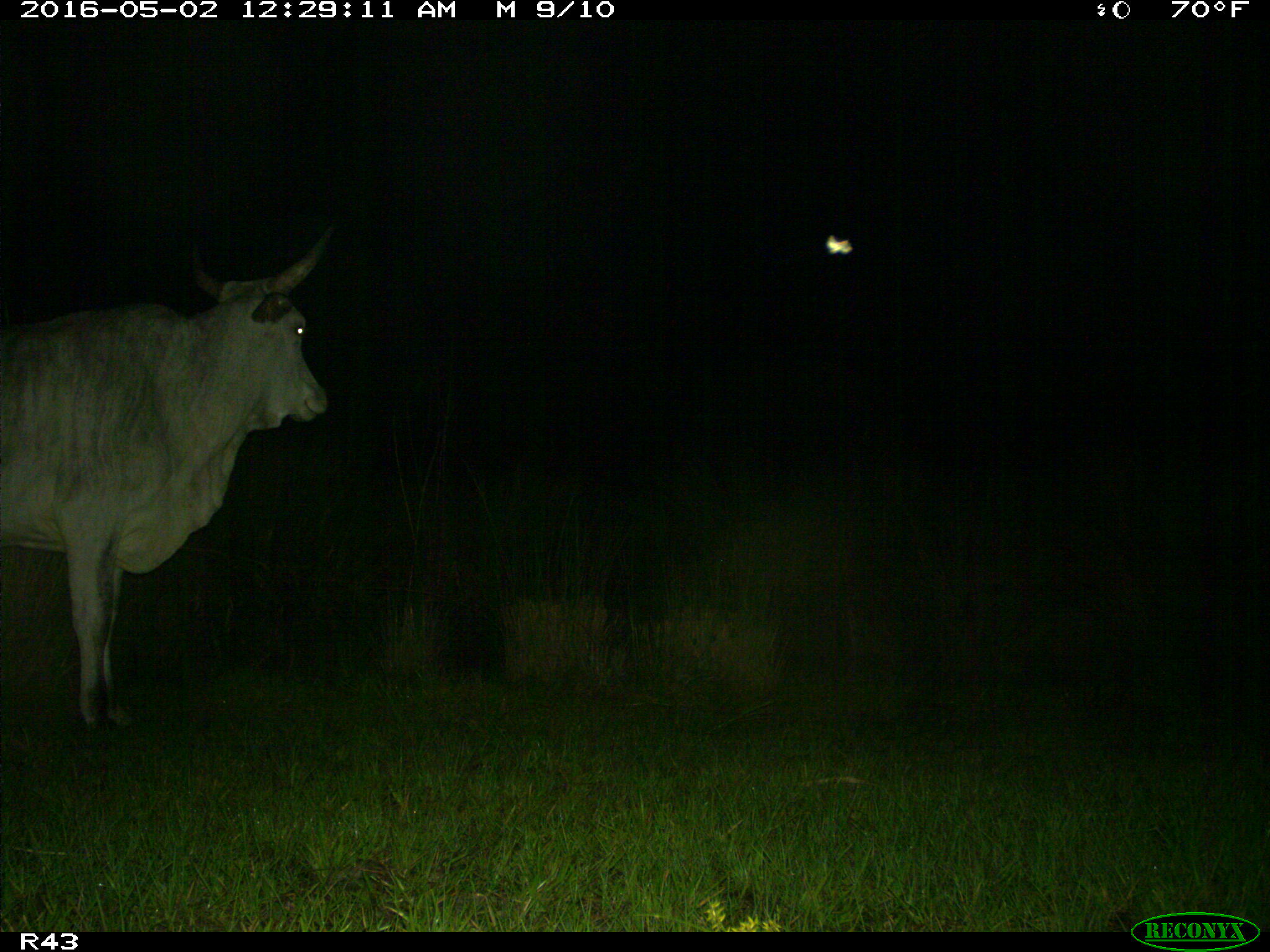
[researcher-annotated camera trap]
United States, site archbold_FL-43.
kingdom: Animalia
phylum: Chordata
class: Mammalia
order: Artiodactyla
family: Bovidae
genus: Bos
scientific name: Bos taurus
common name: domestic cow